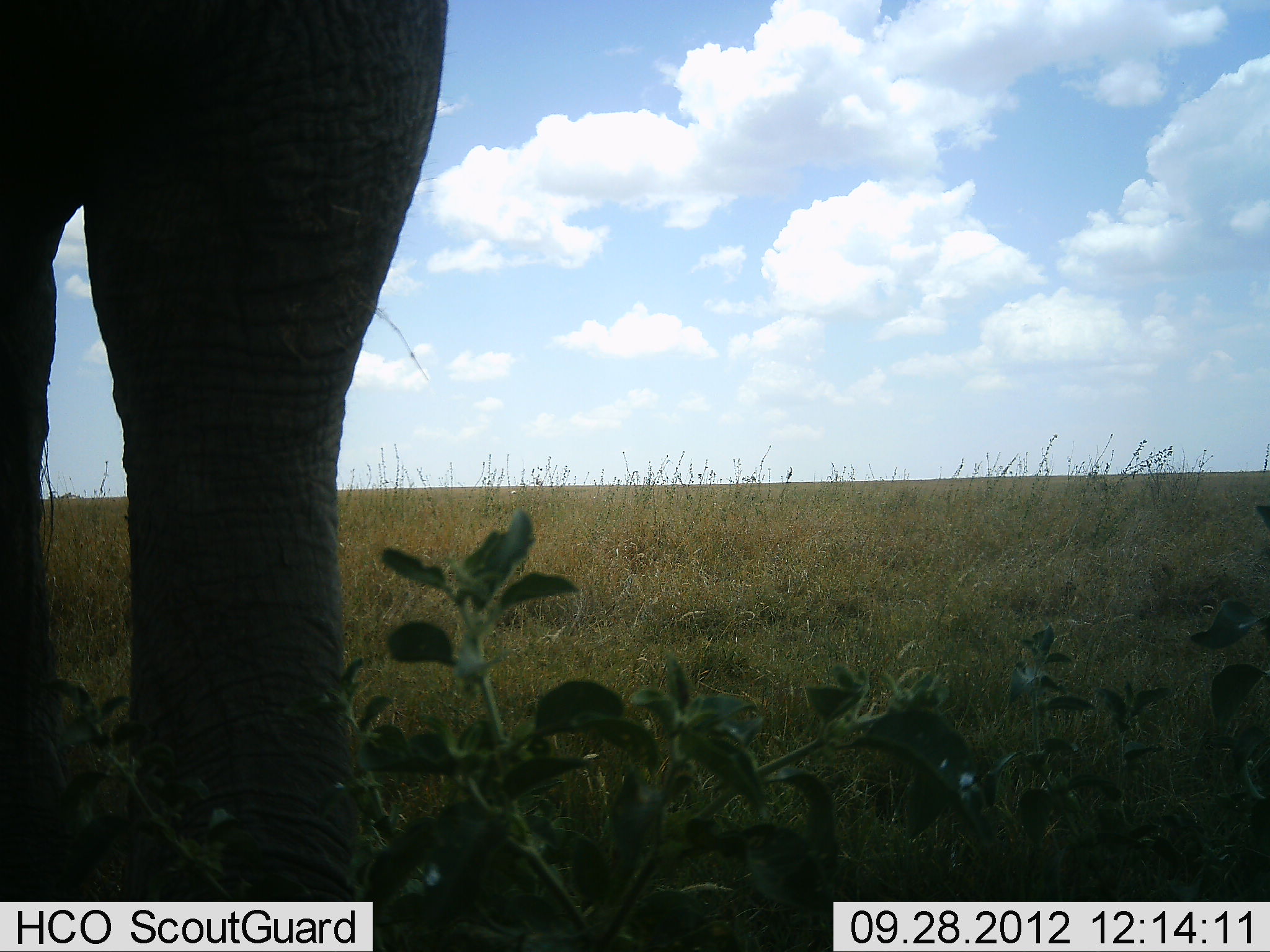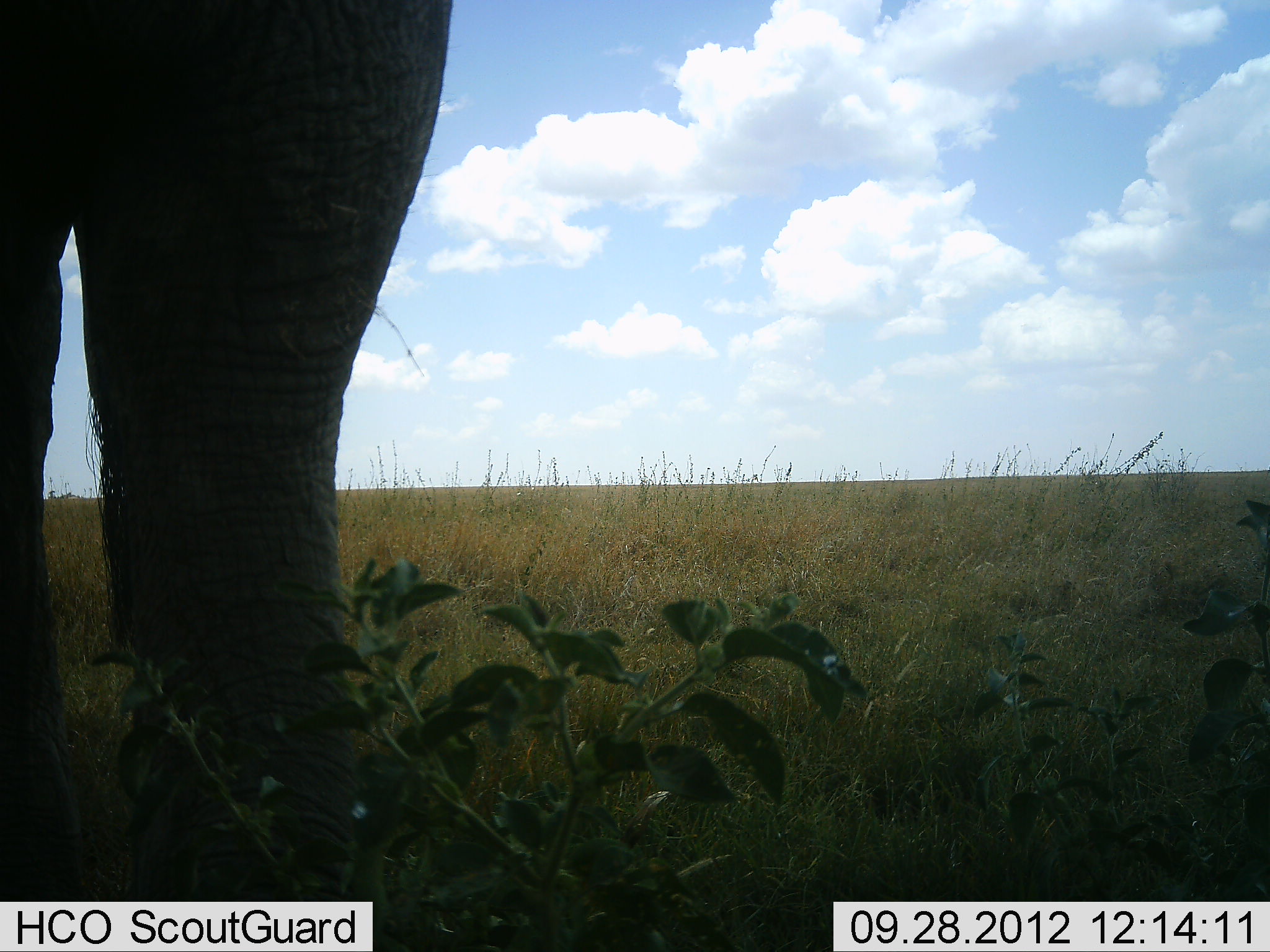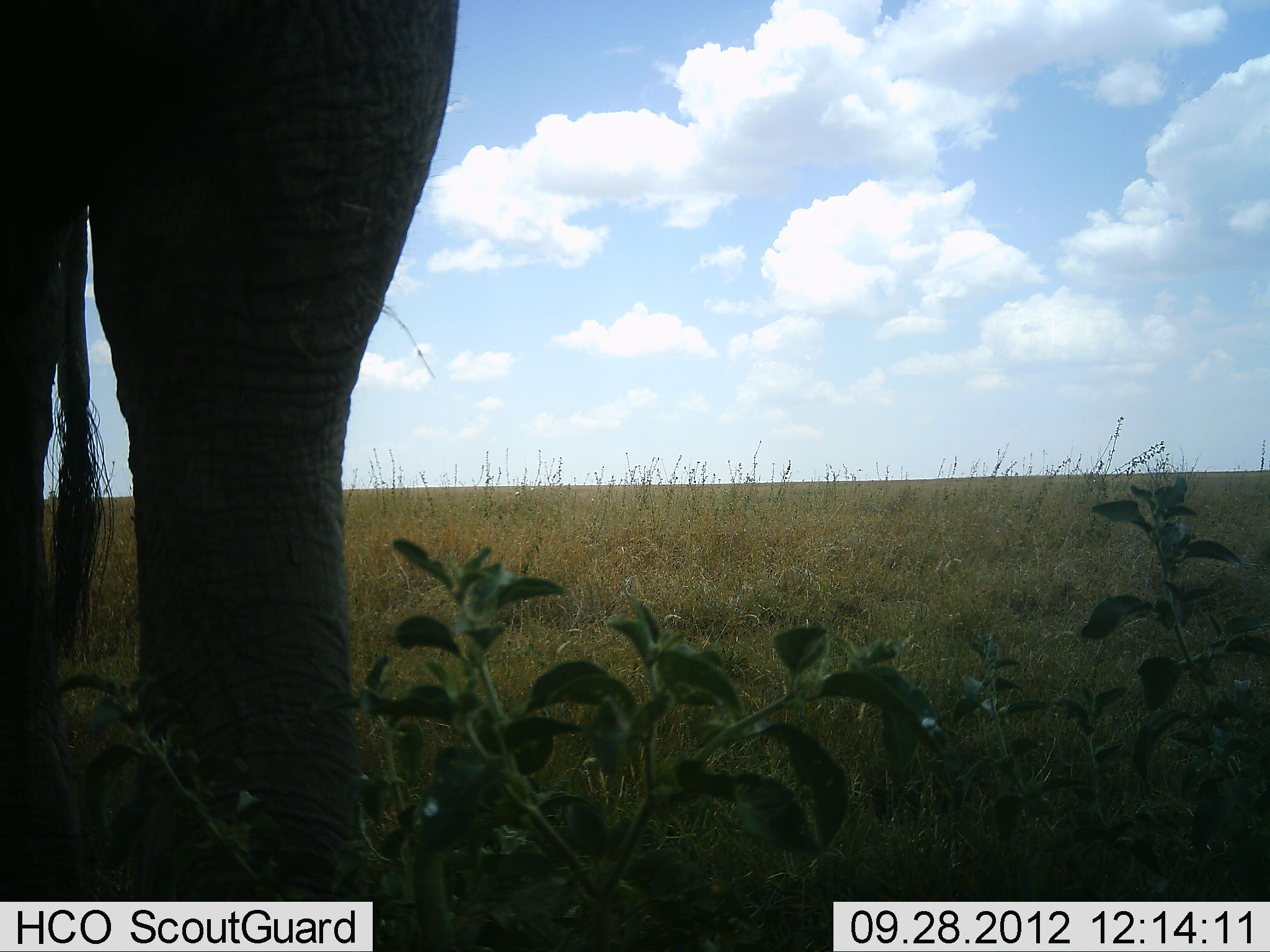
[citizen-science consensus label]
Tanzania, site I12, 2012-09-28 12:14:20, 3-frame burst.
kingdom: Animalia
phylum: Chordata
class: Mammalia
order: Proboscidea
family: Elephantidae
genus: Loxodonta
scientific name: Loxodonta africana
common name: african bush elephant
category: elephant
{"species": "elephant (african bush elephant) (Loxodonta africana)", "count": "1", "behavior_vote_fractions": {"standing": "80%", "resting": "0%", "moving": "0%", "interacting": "0%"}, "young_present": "0%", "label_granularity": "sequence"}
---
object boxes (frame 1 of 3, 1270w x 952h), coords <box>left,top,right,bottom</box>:
animal: <box>0,0,449,950</box>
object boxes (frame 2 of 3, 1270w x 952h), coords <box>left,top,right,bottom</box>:
animal: <box>0,0,454,952</box>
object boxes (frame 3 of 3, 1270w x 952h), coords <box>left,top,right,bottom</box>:
animal: <box>0,1,461,951</box>